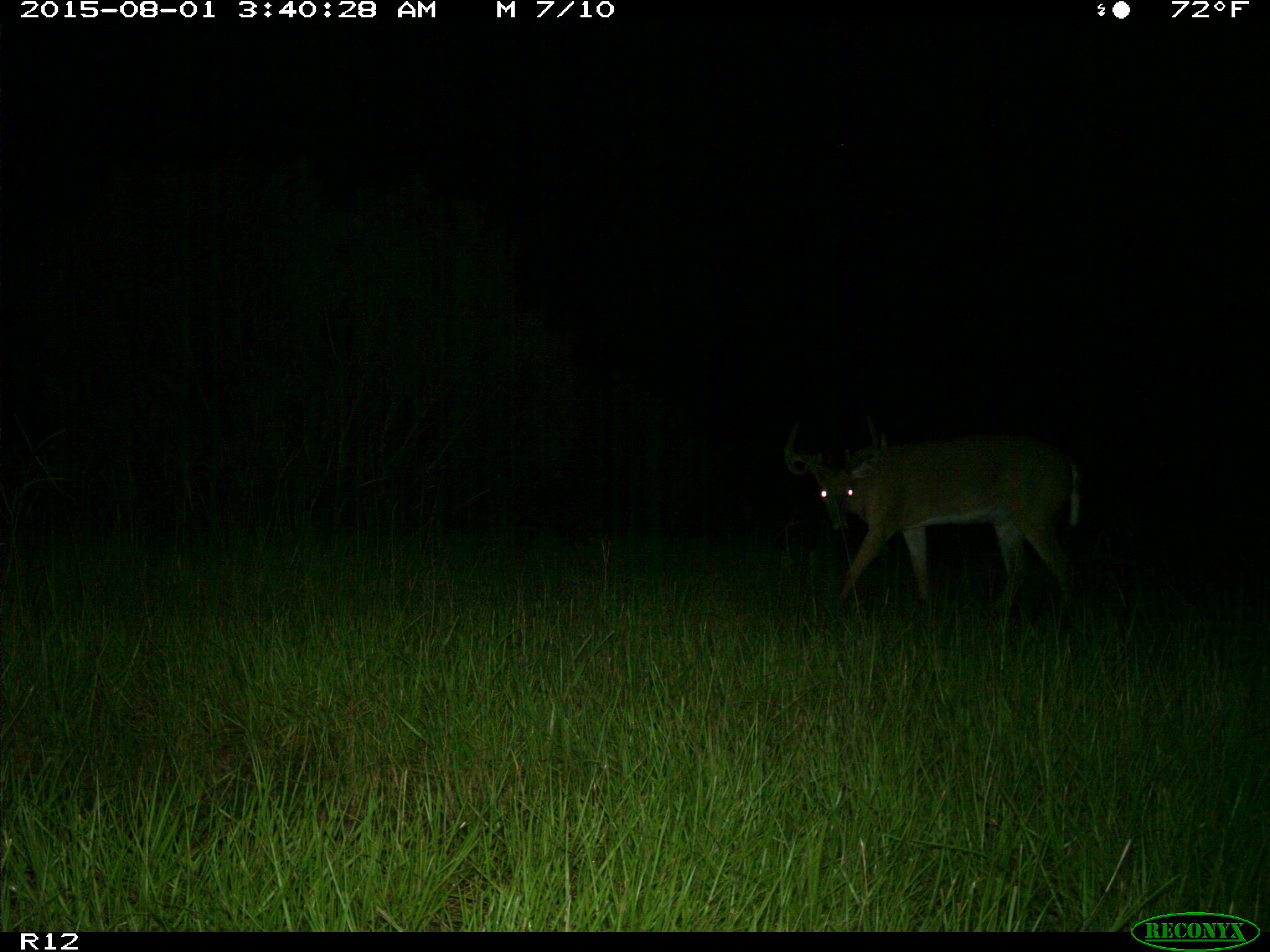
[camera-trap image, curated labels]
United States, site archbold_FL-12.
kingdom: Animalia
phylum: Chordata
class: Mammalia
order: Artiodactyla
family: Cervidae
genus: Odocoileus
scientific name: Odocoileus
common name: deer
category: unidentified deer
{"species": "unidentified deer (deer) (Odocoileus)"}